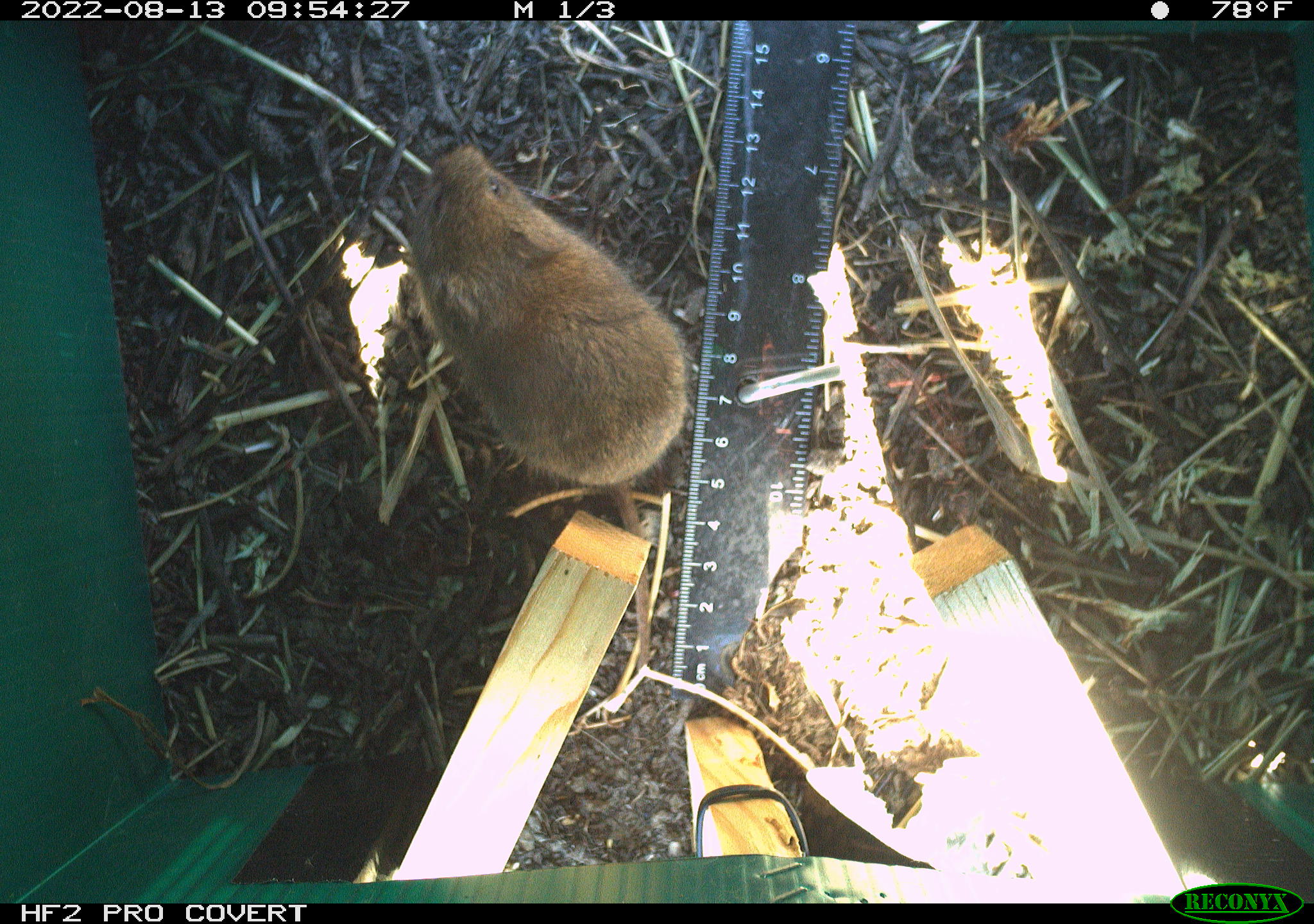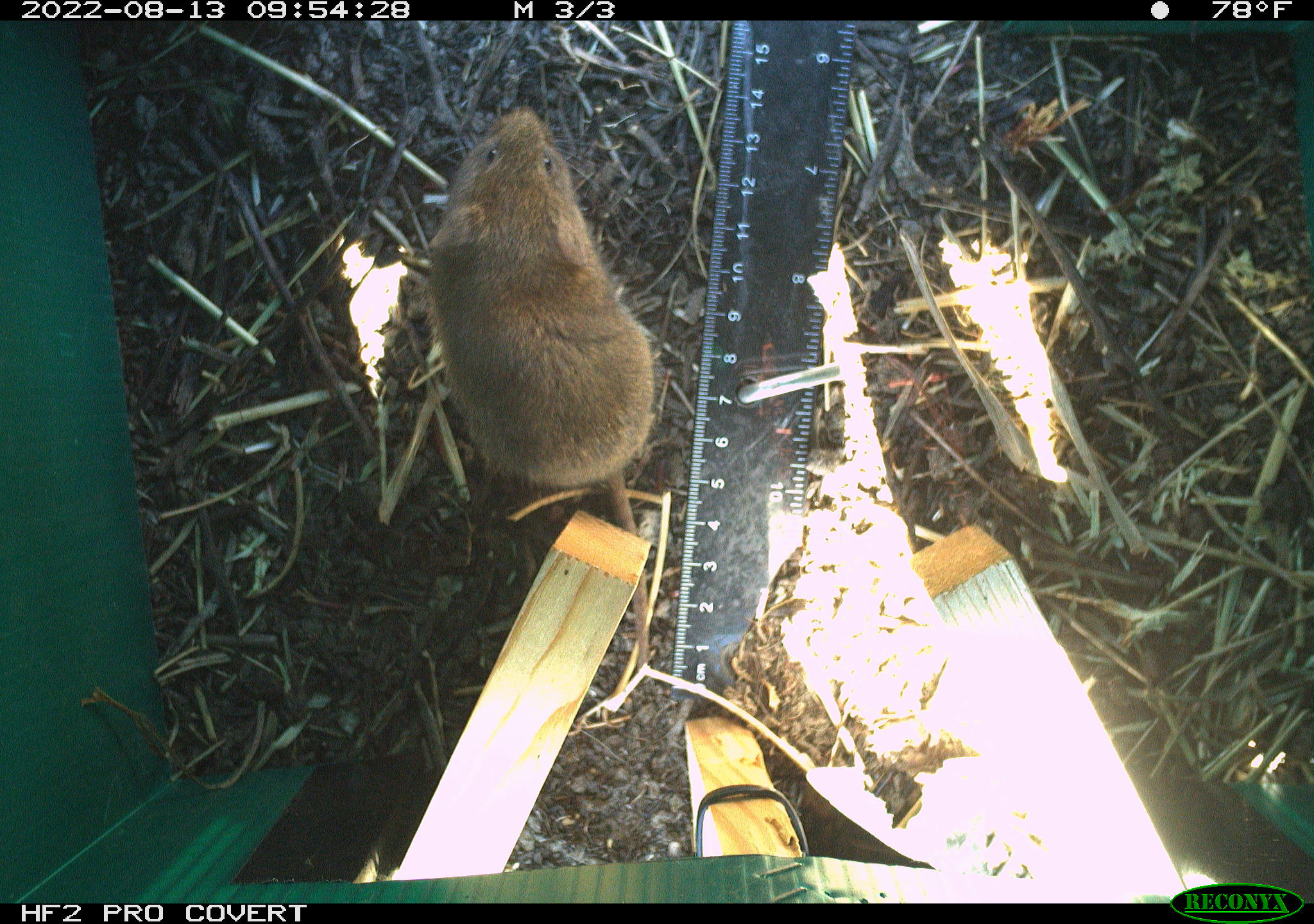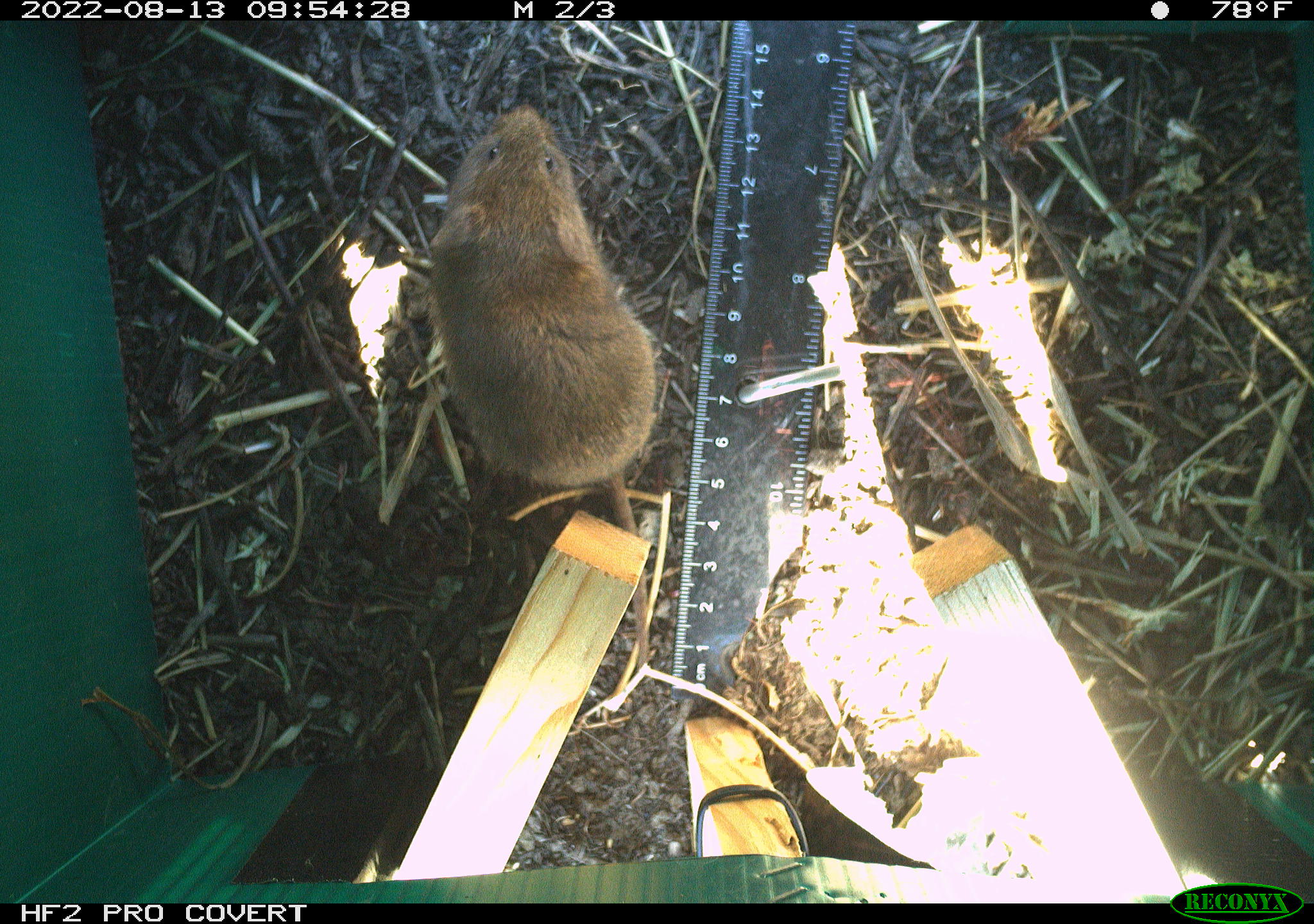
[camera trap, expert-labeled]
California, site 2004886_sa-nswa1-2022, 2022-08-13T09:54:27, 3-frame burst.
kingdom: Animalia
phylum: Chordata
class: Mammalia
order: Rodentia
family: Cricetidae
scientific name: Cricetidae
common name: hamsters, voles, lemmings, and allies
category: cricetidae family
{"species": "cricetidae family (hamsters, voles, lemmings, and allies) (Cricetidae)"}